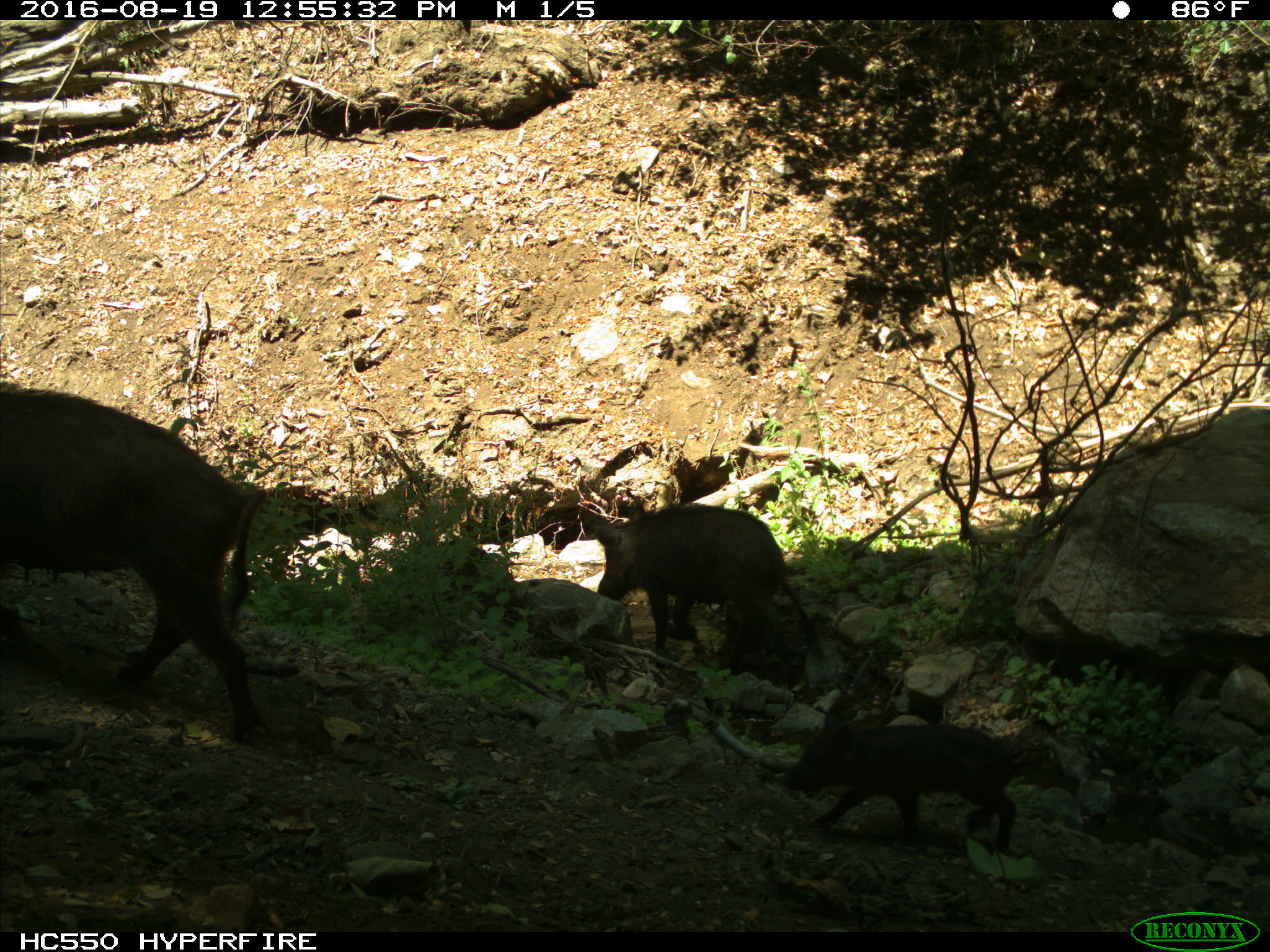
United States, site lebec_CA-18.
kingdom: Animalia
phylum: Chordata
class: Mammalia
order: Artiodactyla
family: Suidae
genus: Sus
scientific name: Sus scrofa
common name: wild boar